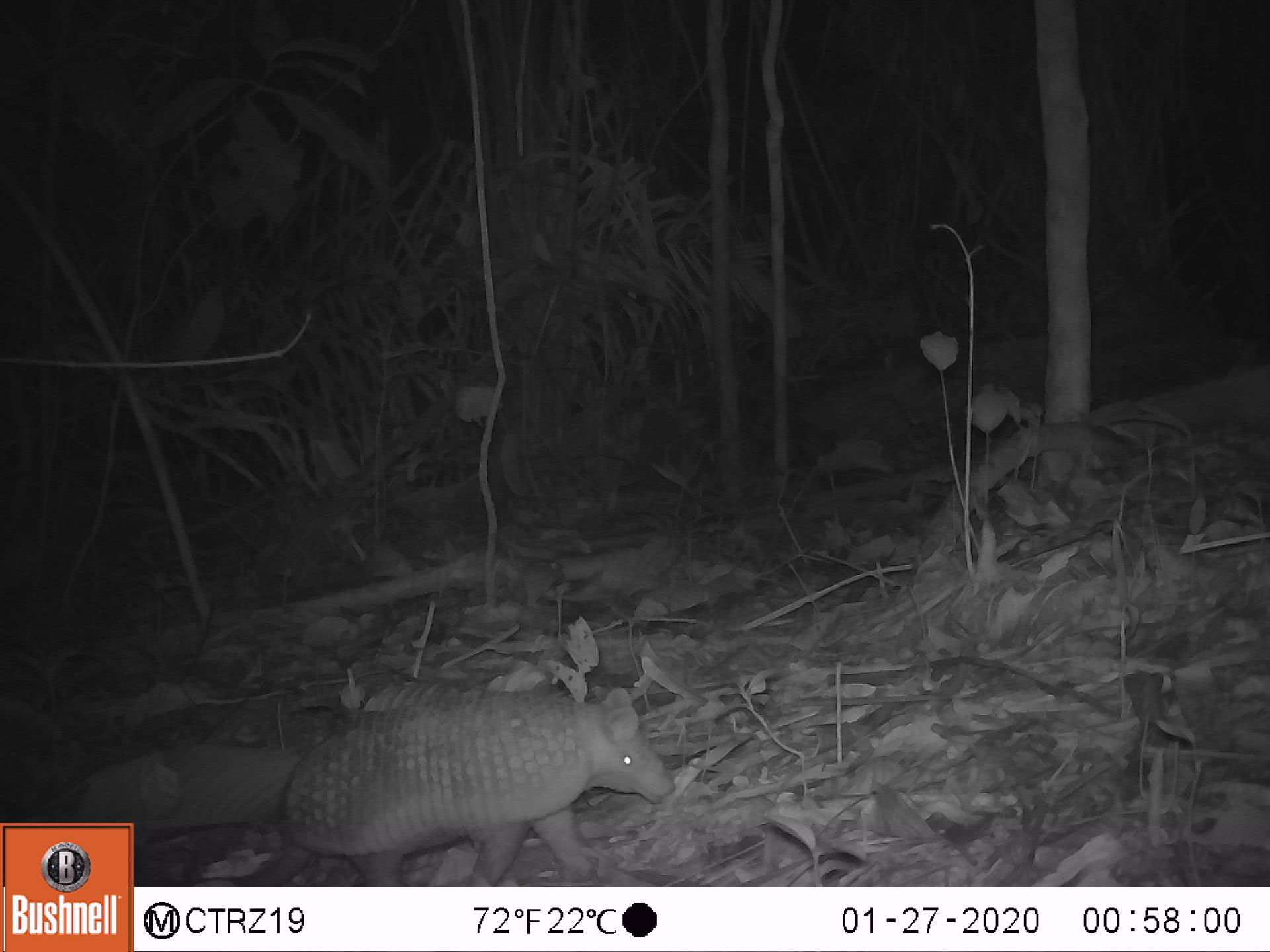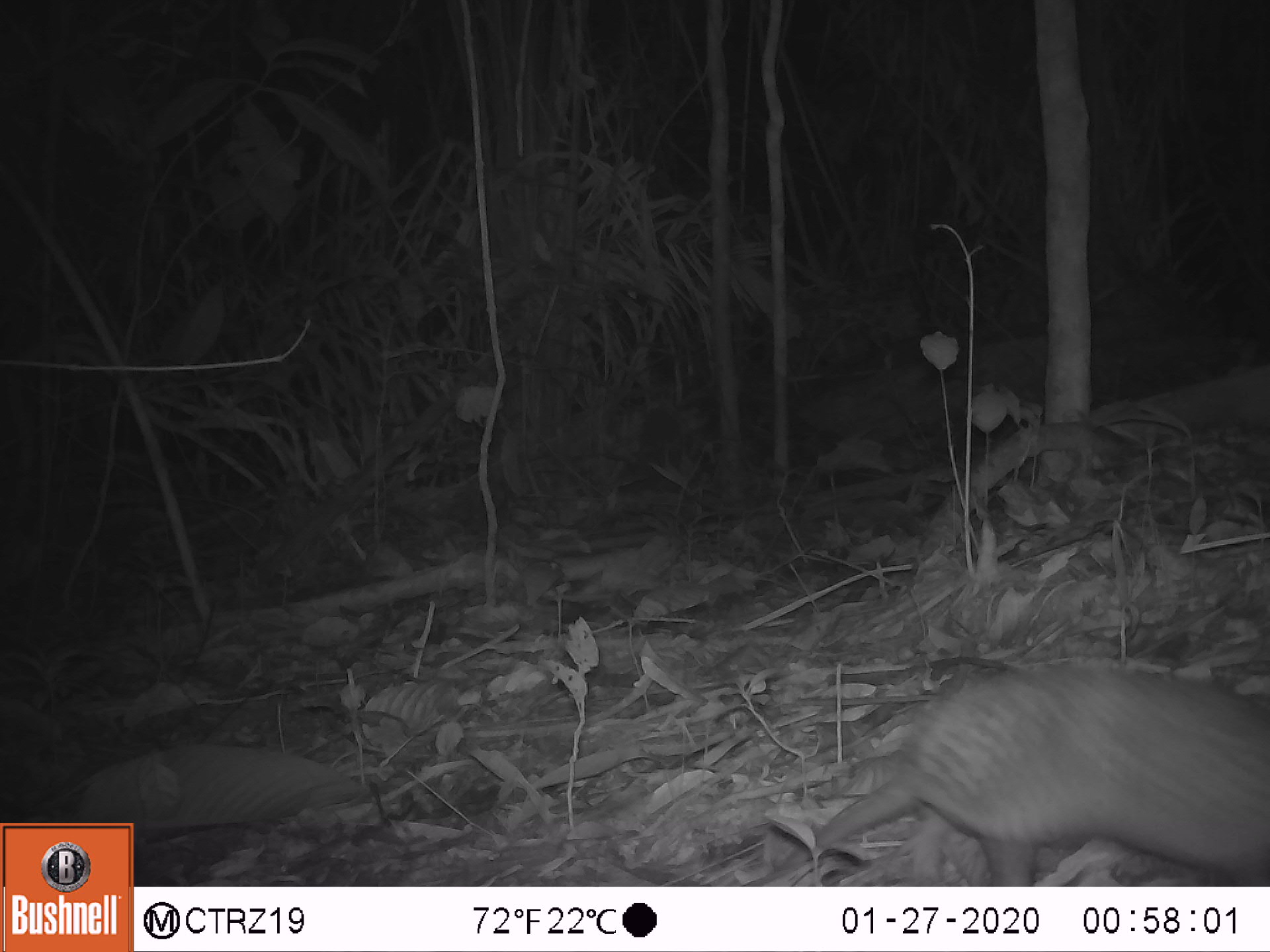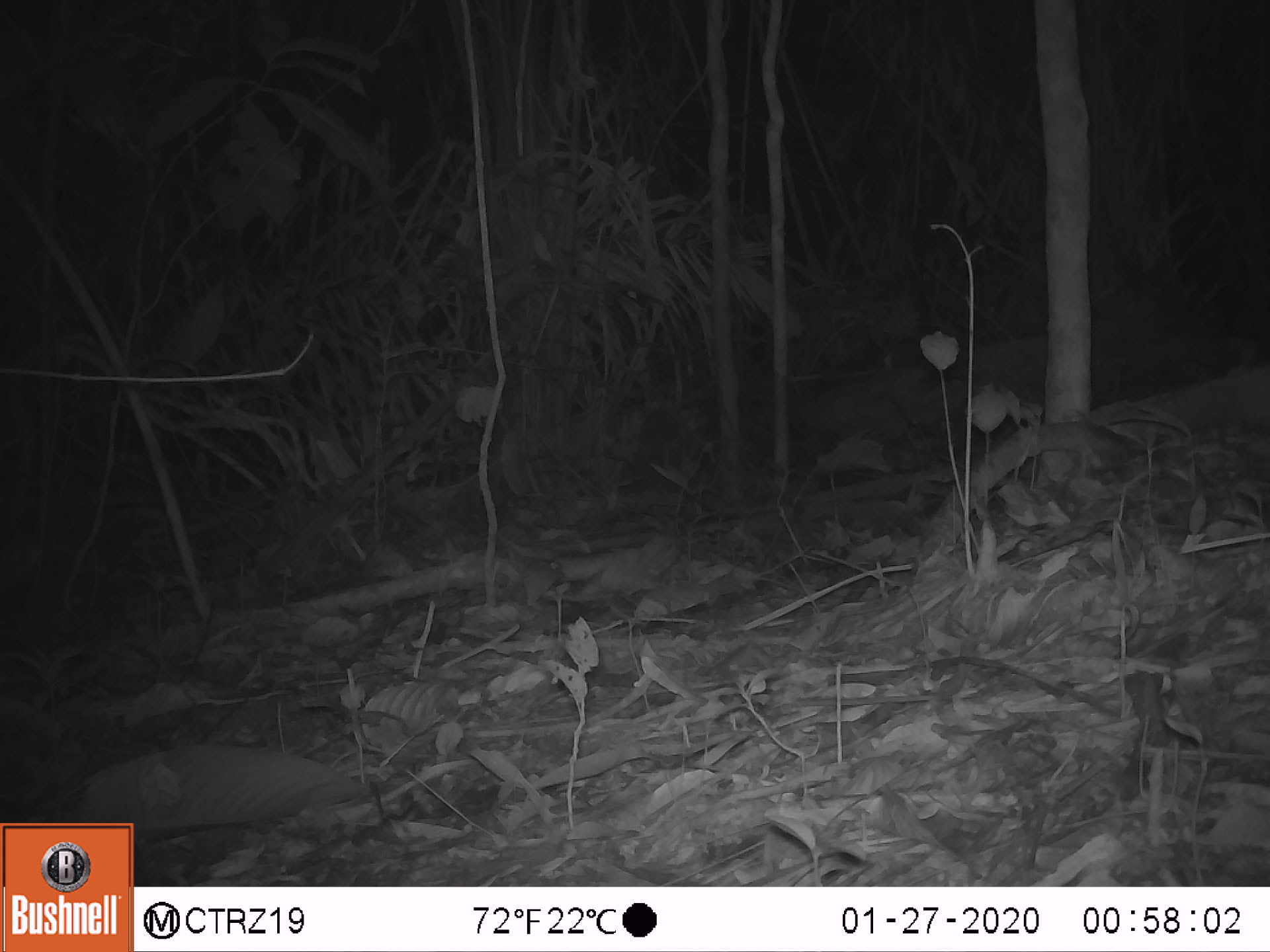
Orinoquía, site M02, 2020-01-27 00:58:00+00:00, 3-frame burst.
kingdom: Animalia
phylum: Chordata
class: Mammalia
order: Cingulata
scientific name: Cingulata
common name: armadillo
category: unknown armadillo